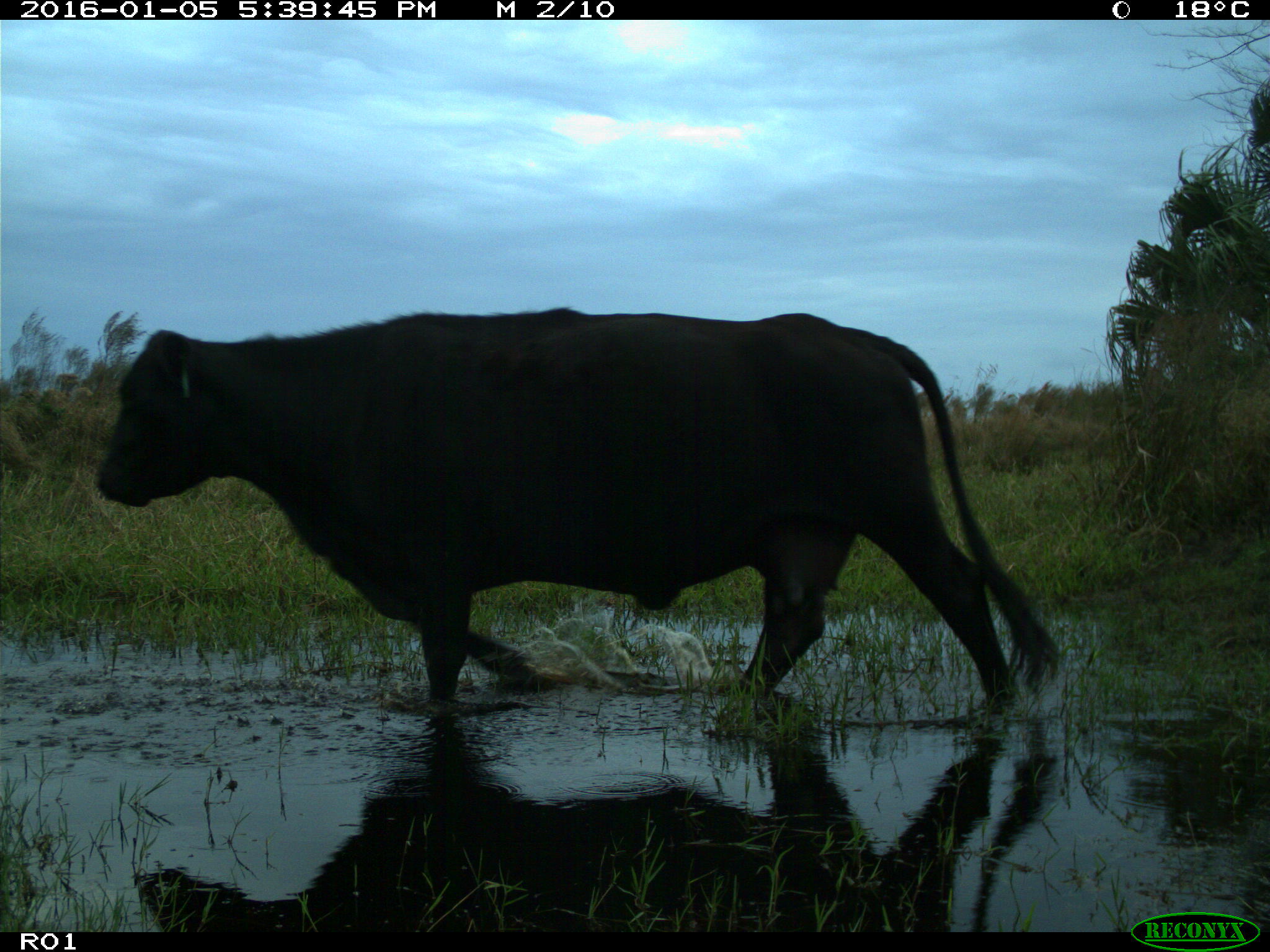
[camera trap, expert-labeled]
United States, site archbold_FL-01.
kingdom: Animalia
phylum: Chordata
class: Mammalia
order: Artiodactyla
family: Bovidae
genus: Bos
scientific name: Bos taurus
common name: domestic cow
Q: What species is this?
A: Bos taurus (domestic cow).